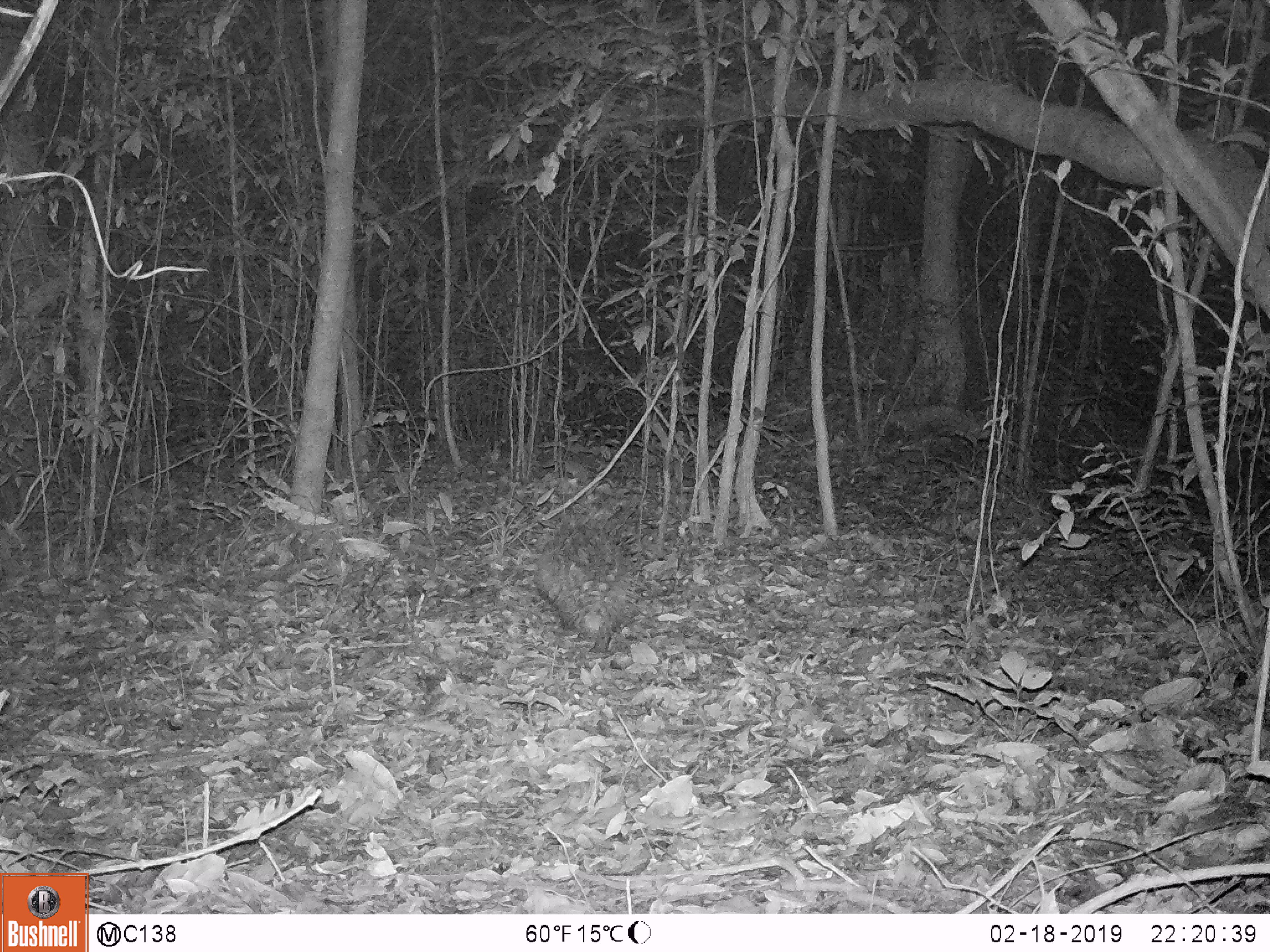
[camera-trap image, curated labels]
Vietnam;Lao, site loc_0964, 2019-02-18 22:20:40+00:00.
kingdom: Animalia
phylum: Chordata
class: Mammalia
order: Rodentia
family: Hystricidae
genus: Hystrix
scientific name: Hystrix brachyura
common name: malayan porcupine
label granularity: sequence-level